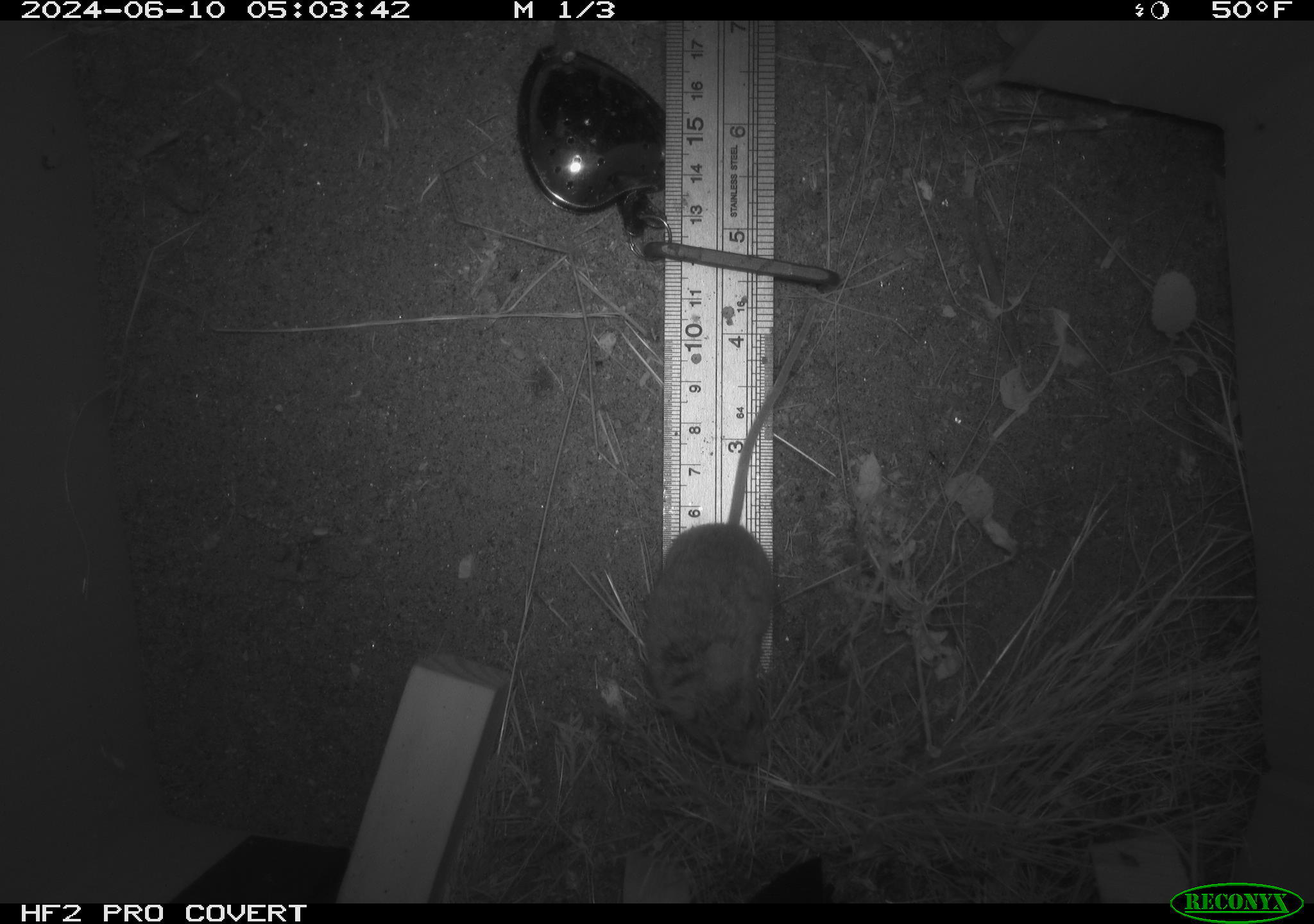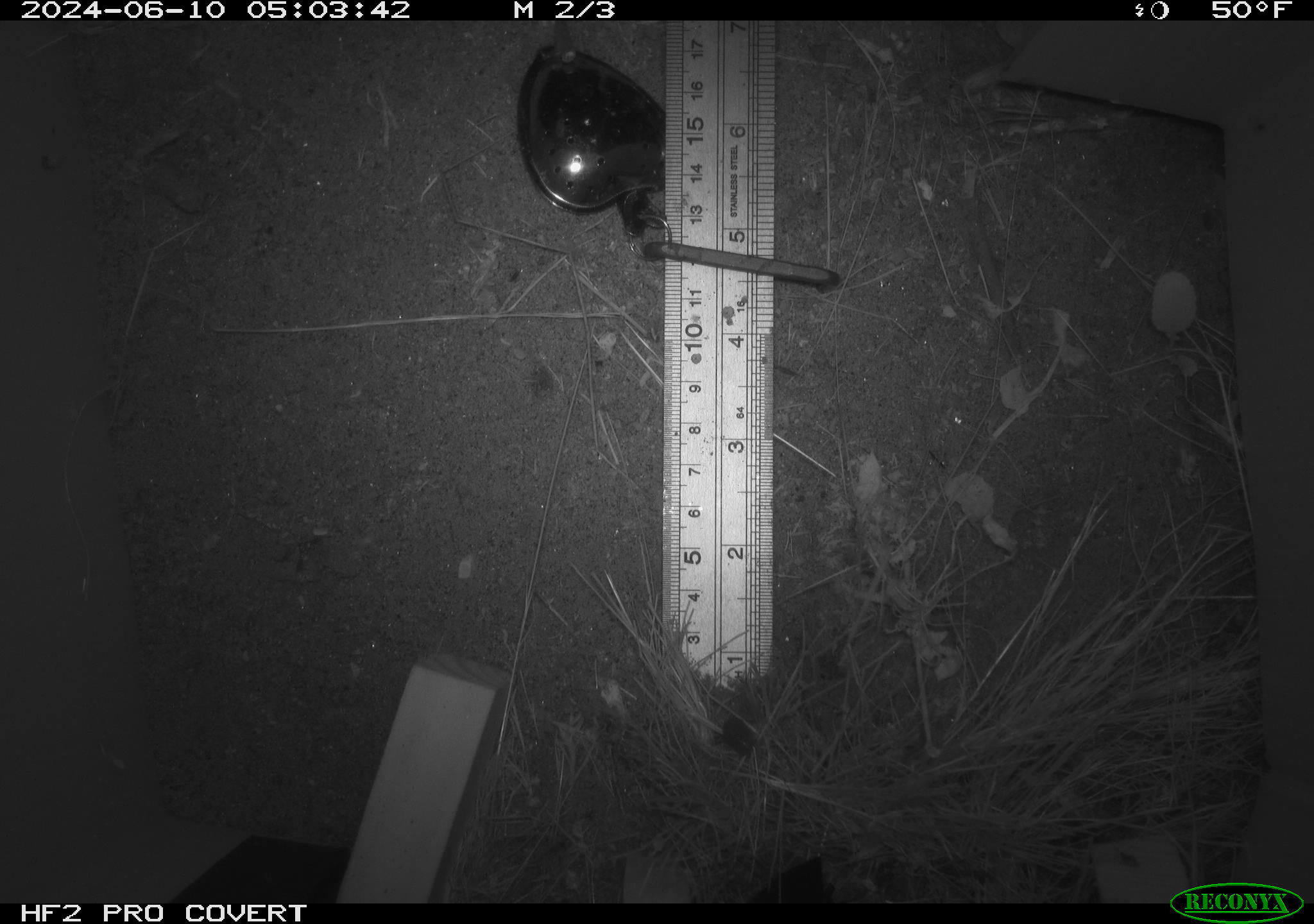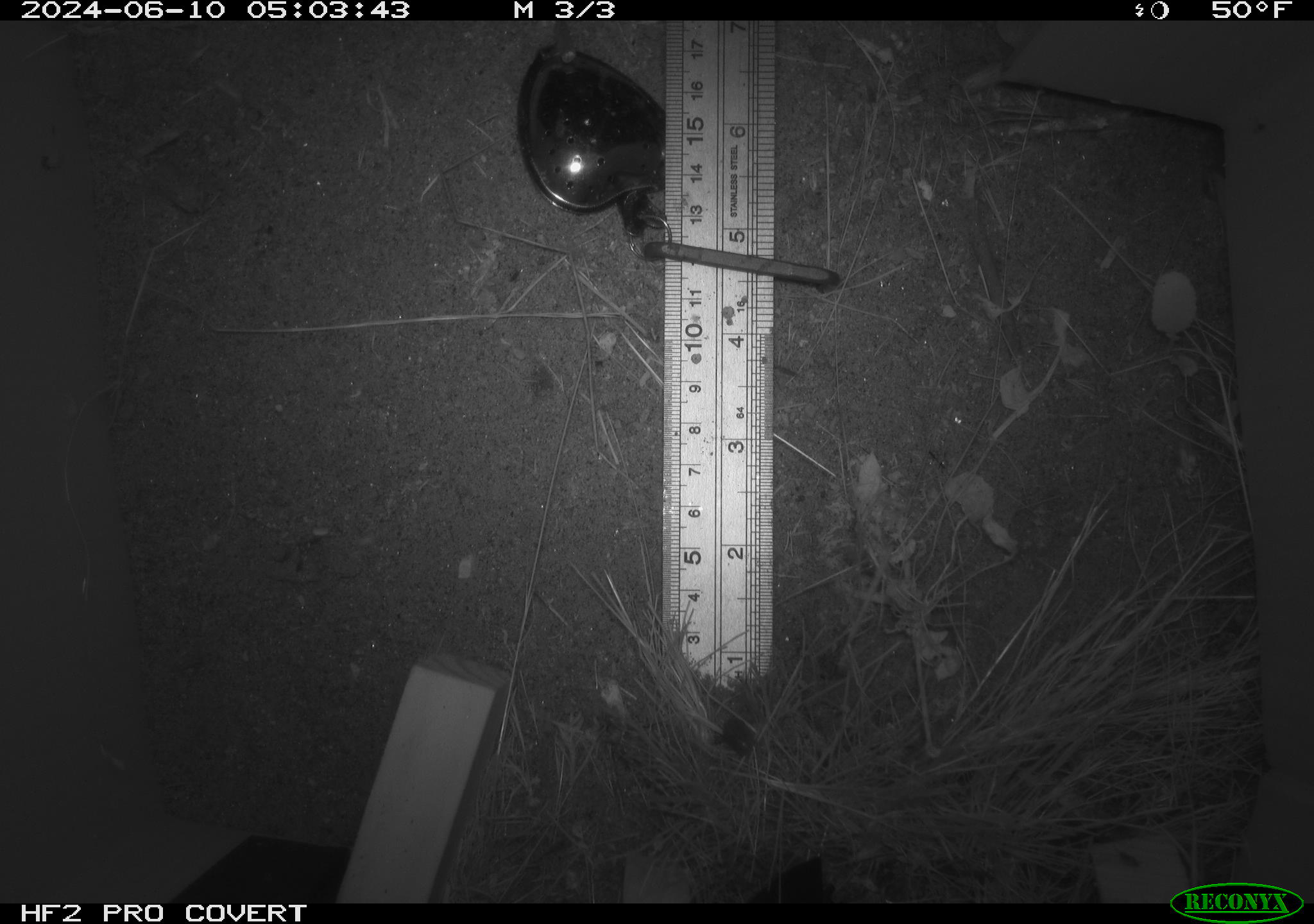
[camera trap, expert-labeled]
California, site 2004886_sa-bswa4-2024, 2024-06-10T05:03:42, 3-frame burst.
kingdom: Animalia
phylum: Chordata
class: Mammalia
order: Rodentia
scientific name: Rodentia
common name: rodent